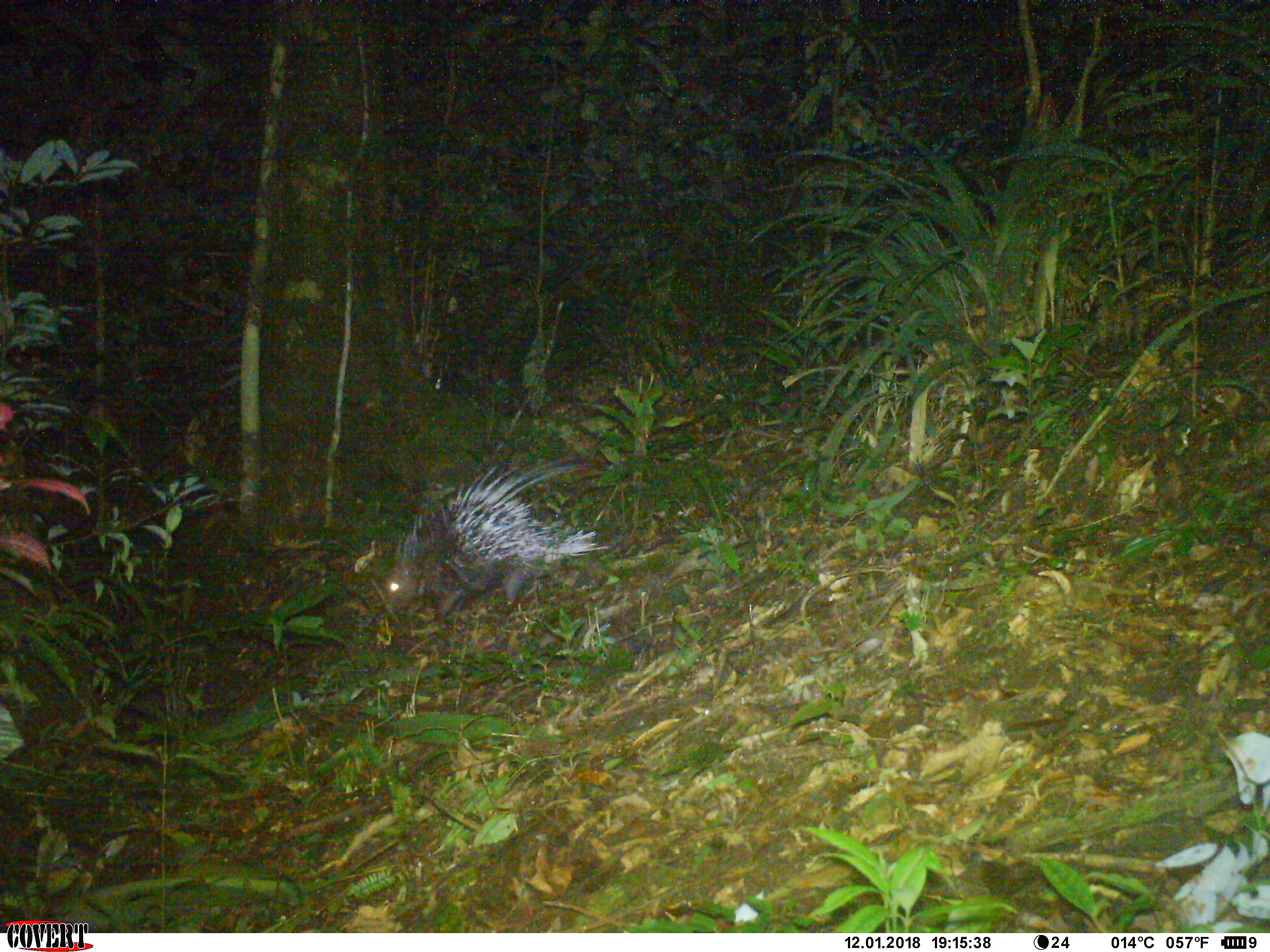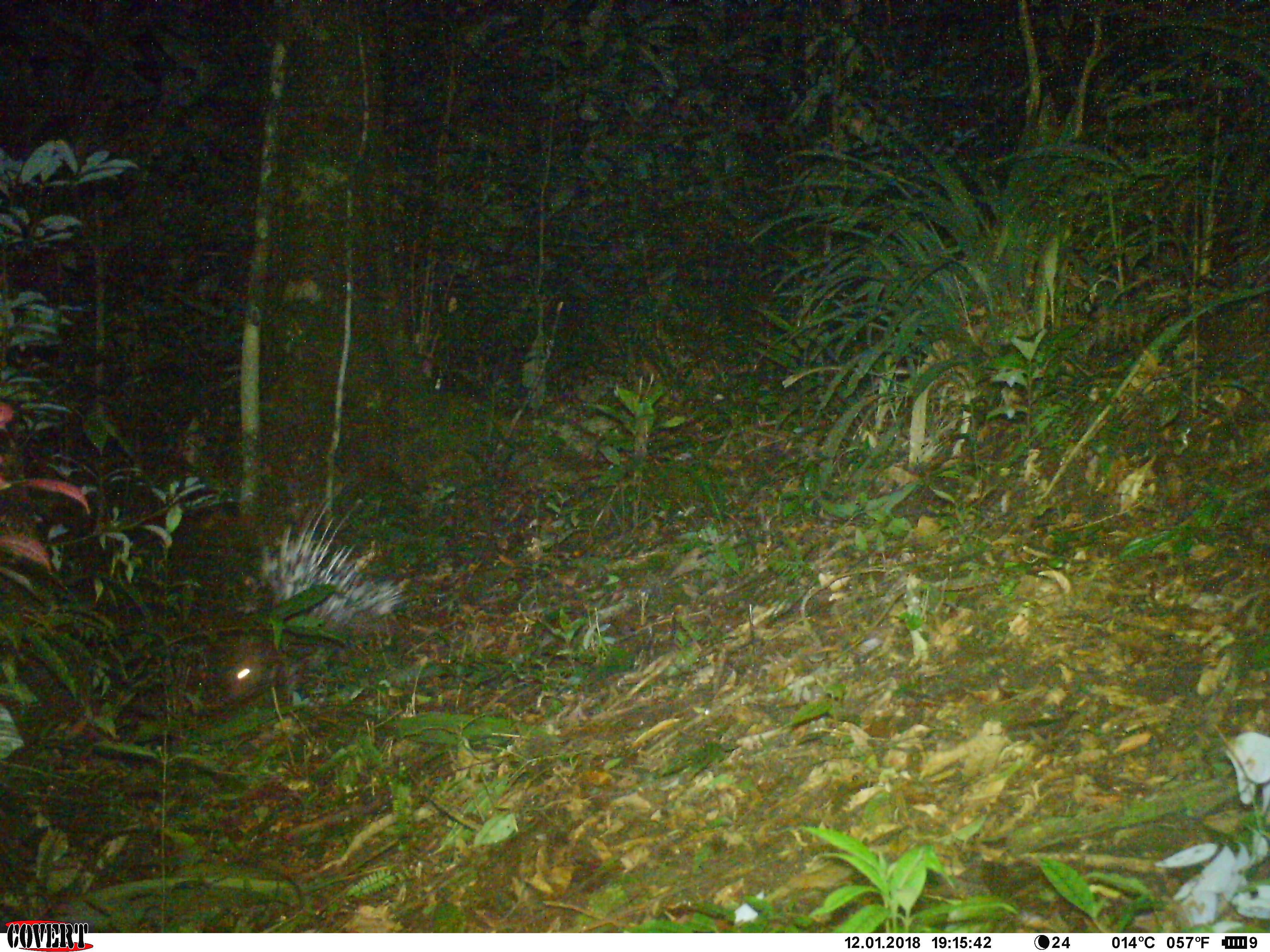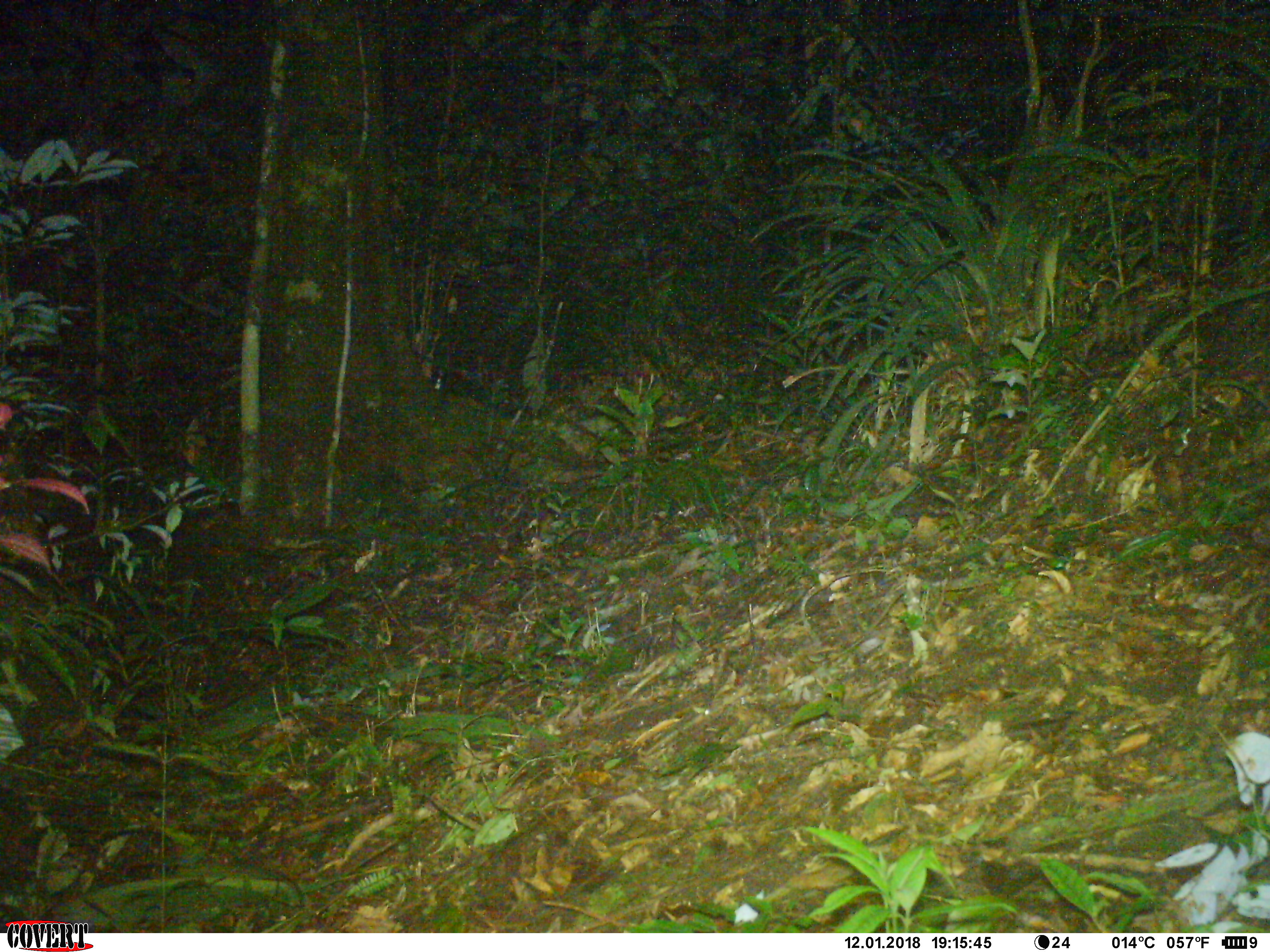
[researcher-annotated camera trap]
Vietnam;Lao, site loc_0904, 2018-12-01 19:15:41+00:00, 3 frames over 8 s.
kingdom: Animalia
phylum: Chordata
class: Mammalia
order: Rodentia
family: Hystricidae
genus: Hystrix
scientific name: Hystrix brachyura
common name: malayan porcupine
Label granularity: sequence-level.